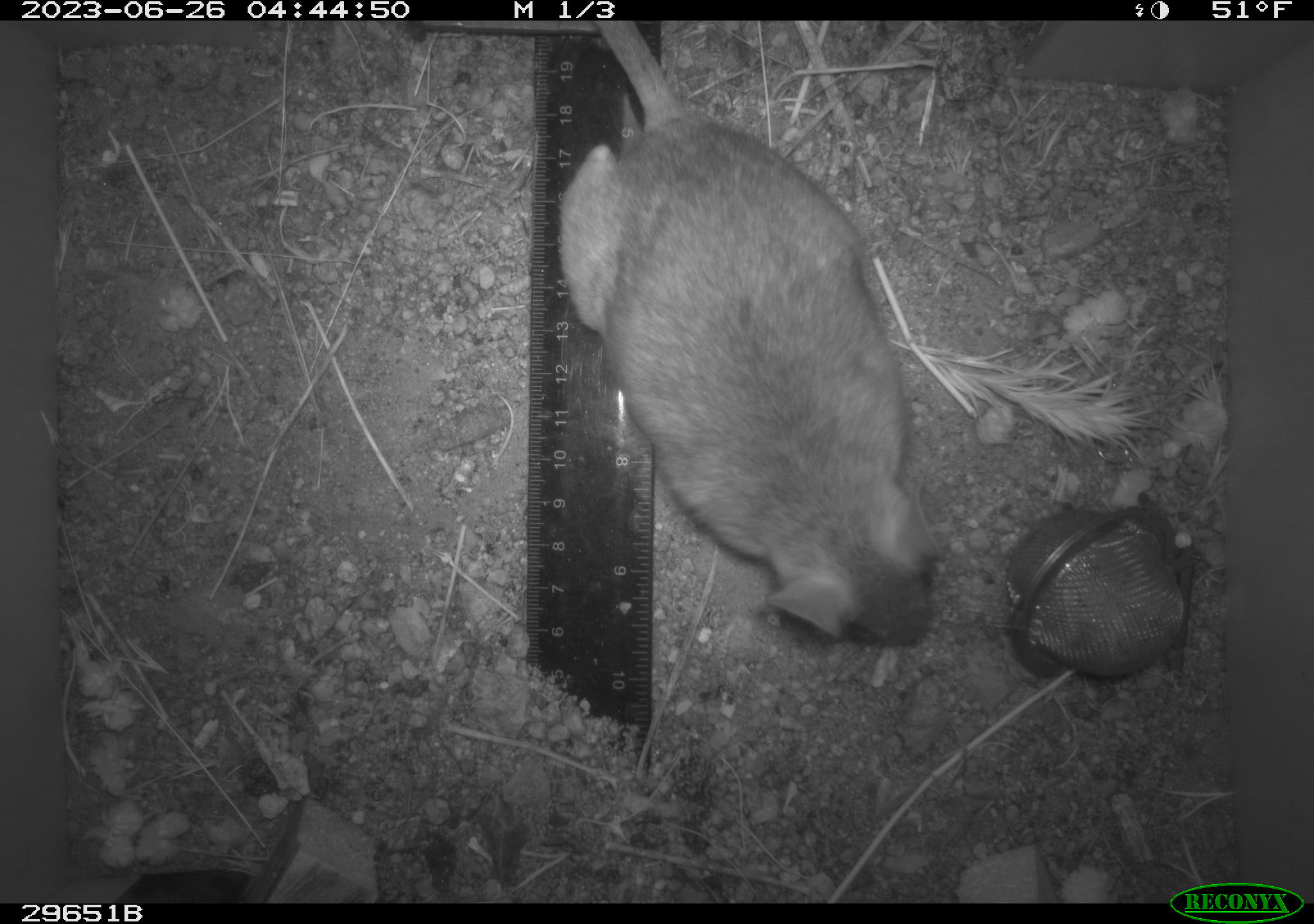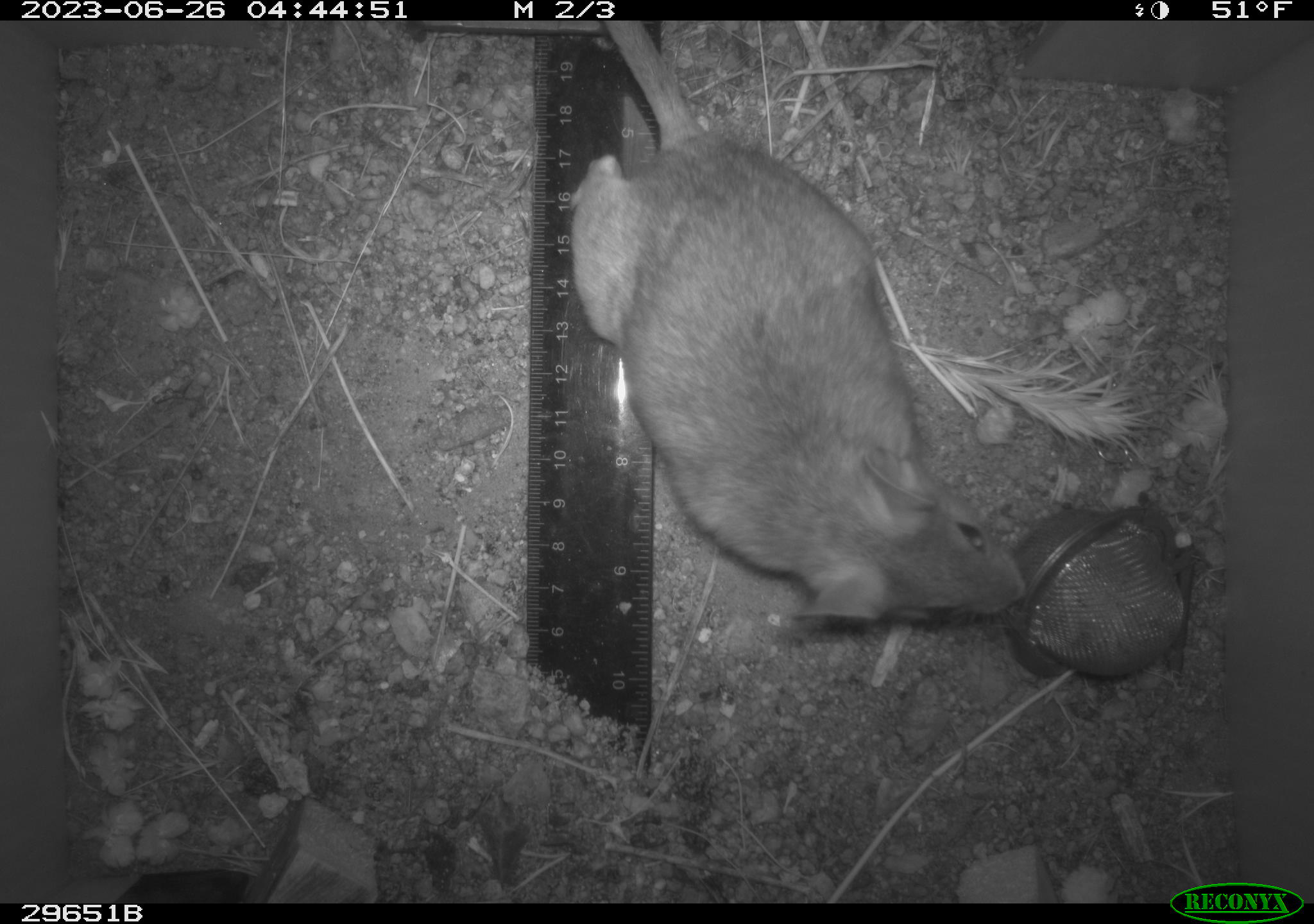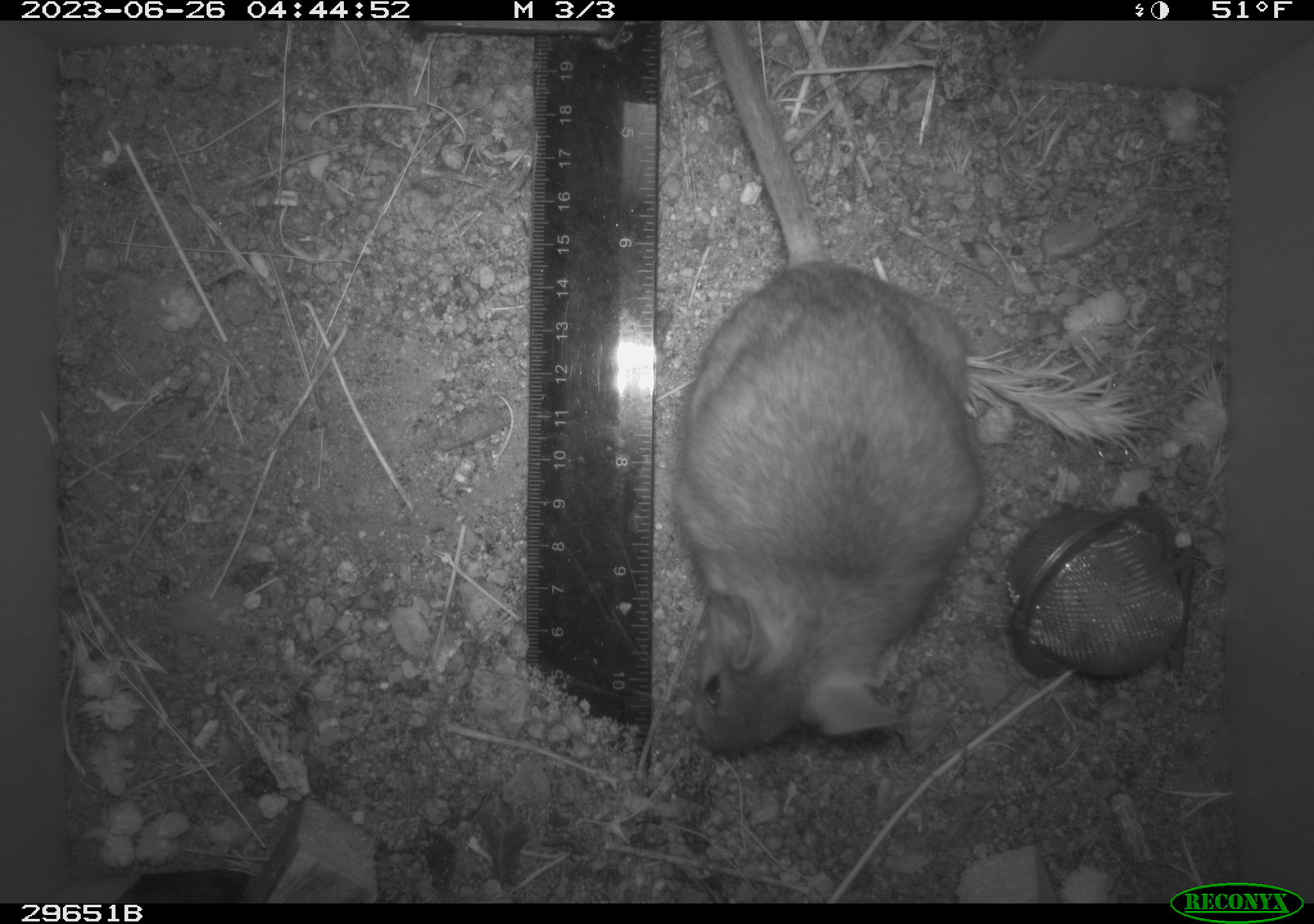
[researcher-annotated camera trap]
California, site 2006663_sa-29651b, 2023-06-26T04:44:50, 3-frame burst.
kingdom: Animalia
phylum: Chordata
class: Mammalia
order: Rodentia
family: Cricetidae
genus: Neotoma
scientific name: Neotoma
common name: pack rat or woodrat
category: neotoma species